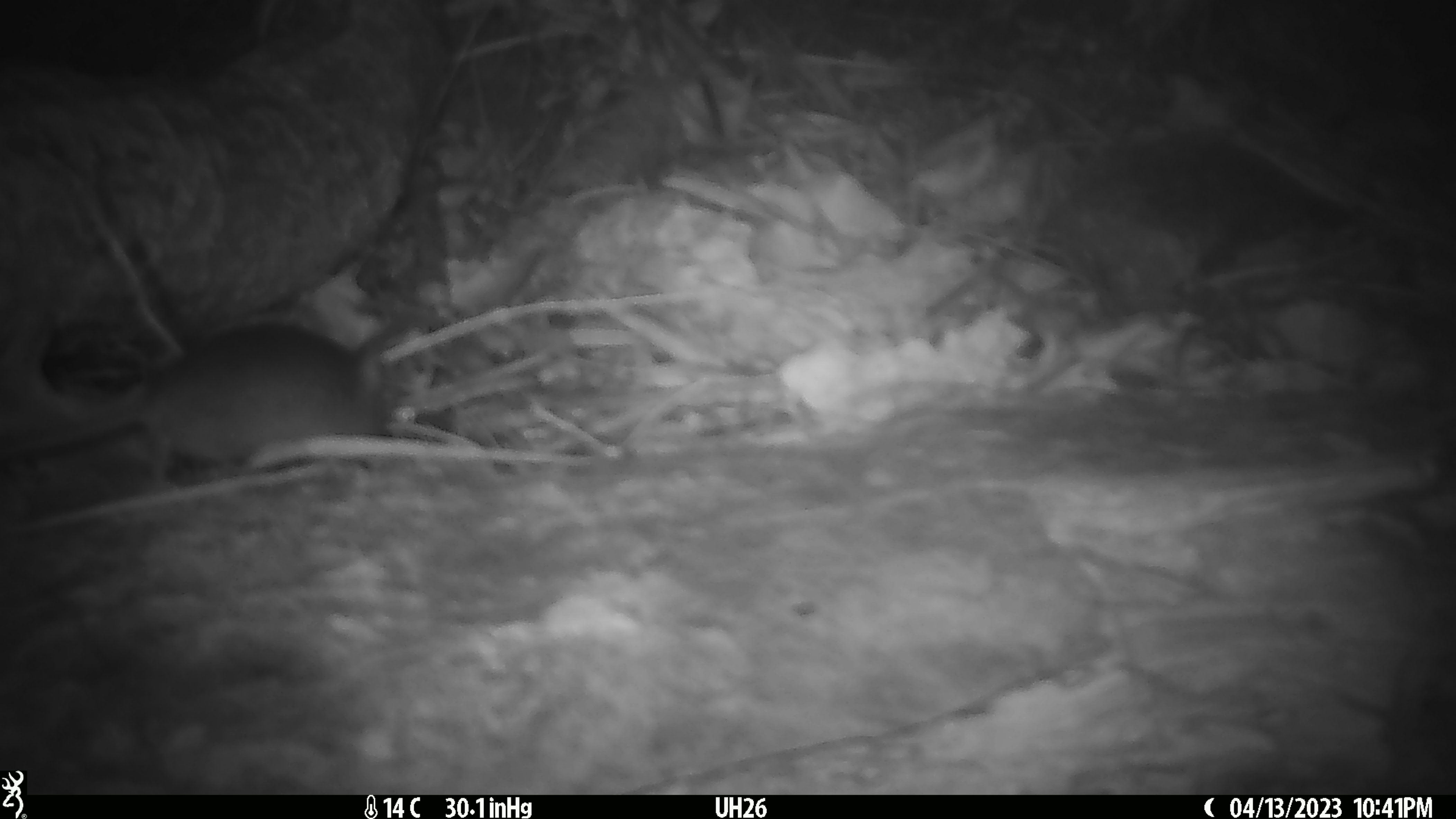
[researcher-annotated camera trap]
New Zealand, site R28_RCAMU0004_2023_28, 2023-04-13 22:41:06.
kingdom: Animalia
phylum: Chordata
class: Mammalia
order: Rodentia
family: Muridae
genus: Mus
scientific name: Mus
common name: mouse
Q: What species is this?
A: Mouse (Mus).